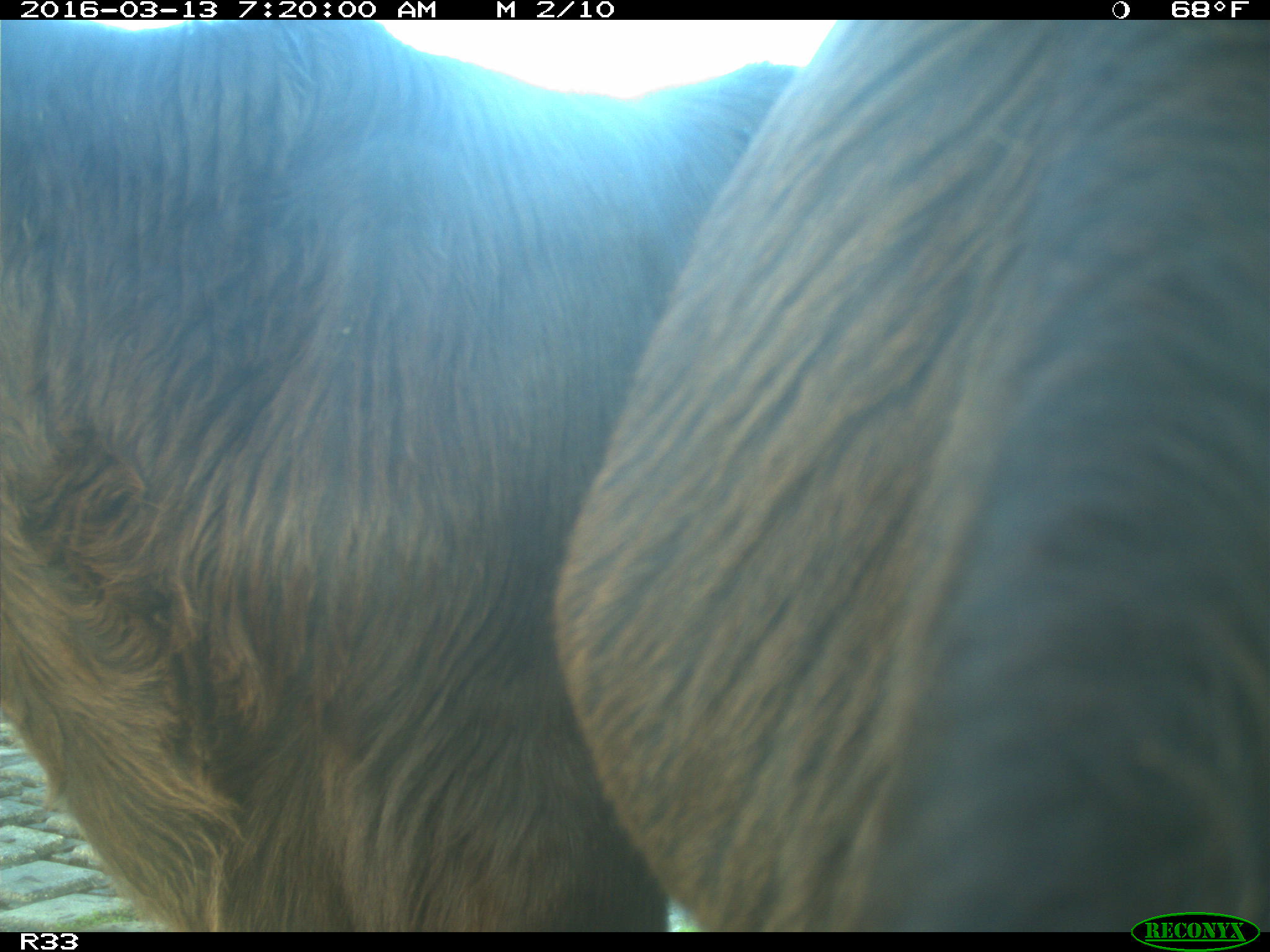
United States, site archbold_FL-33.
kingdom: Animalia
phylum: Chordata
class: Mammalia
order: Artiodactyla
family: Bovidae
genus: Bos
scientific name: Bos taurus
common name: domestic cow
Bos taurus (domestic cow).